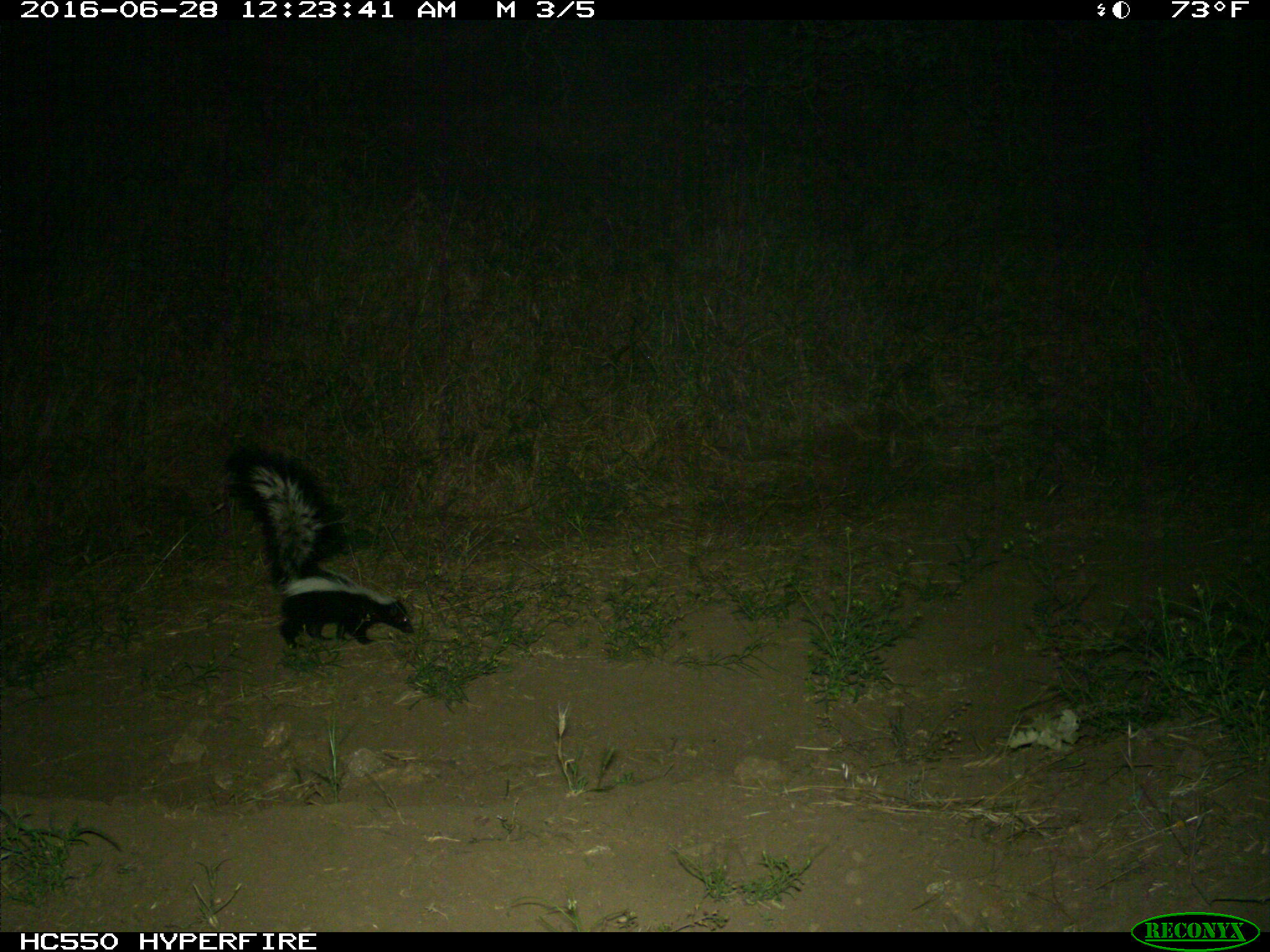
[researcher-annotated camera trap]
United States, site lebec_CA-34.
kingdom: Animalia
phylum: Chordata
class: Mammalia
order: Carnivora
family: Mephitidae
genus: Mephitis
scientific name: Mephitis mephitis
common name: striped skunk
Mephitis mephitis (striped skunk).